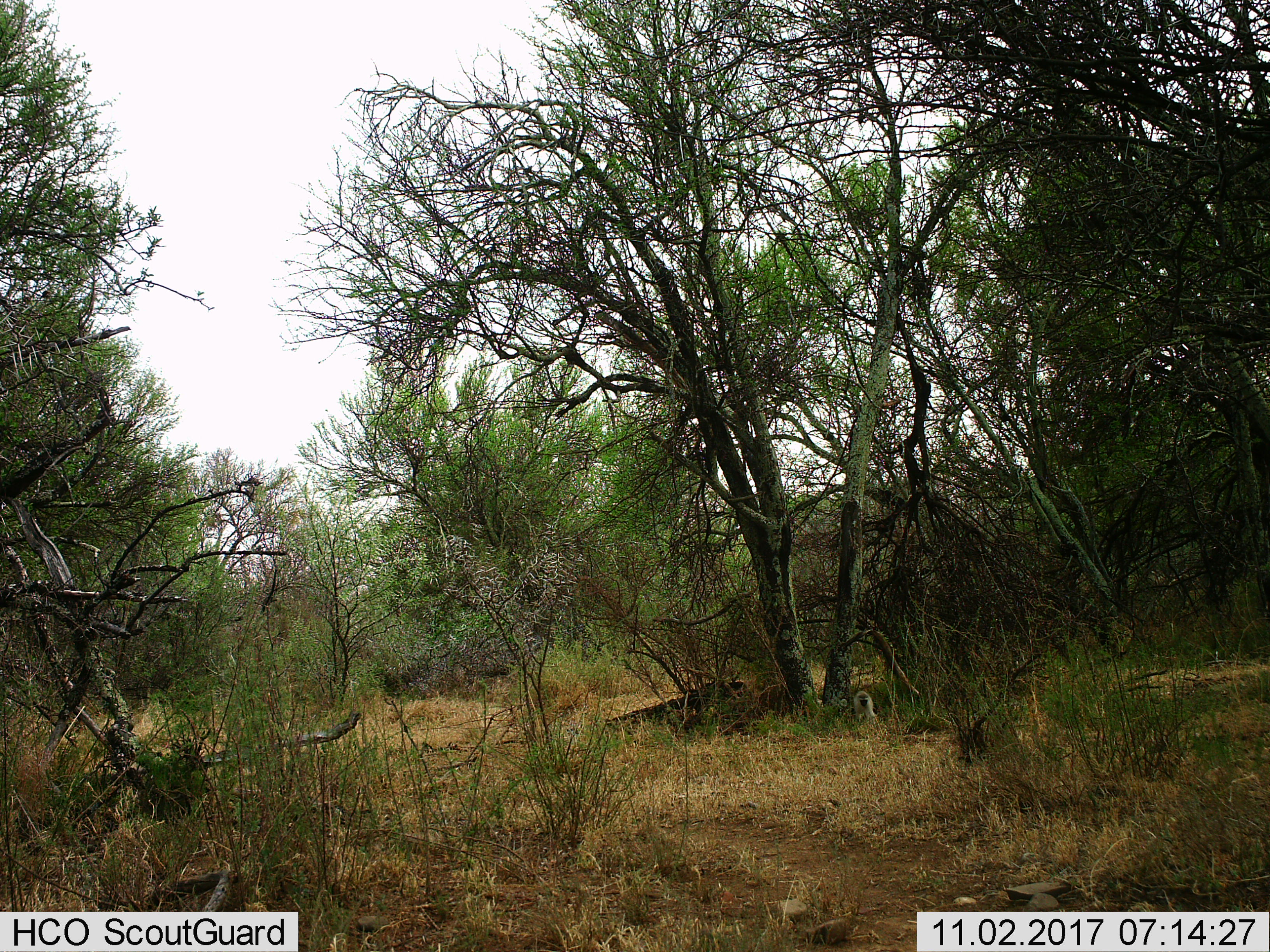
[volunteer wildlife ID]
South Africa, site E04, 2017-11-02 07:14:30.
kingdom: Animalia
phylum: Chordata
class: Mammalia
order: Primates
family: Cercopithecidae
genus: Chlorocebus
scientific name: Chlorocebus pygerythrus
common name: vervet monkey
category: monkeyvervet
Monkeyvervet (vervet monkey) (Chlorocebus pygerythrus), count 1. Behavior (volunteer vote fractions): standing 29%, resting 29%, moving 43%, interacting 0%. Young present (vote fraction): 0%. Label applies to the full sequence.